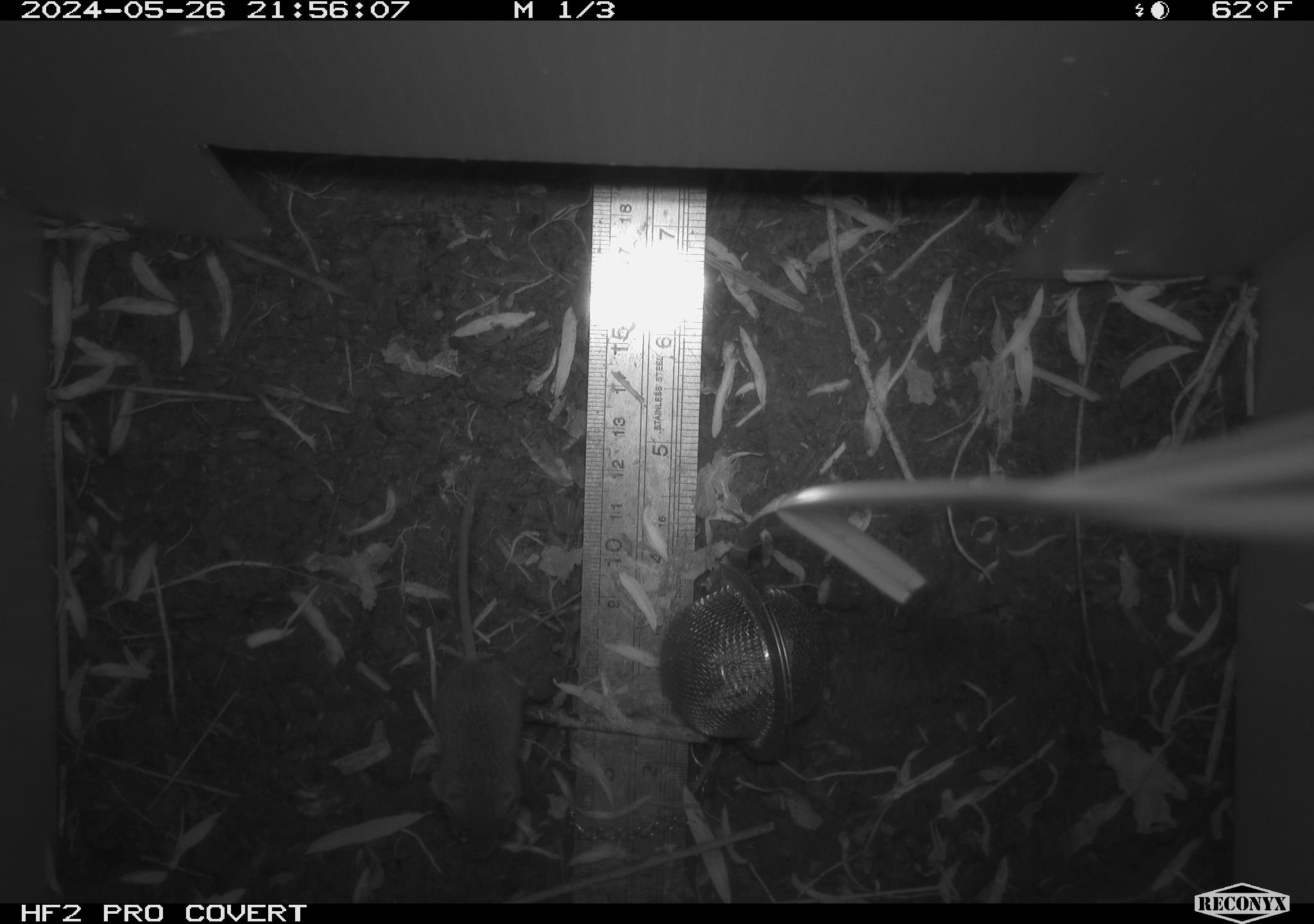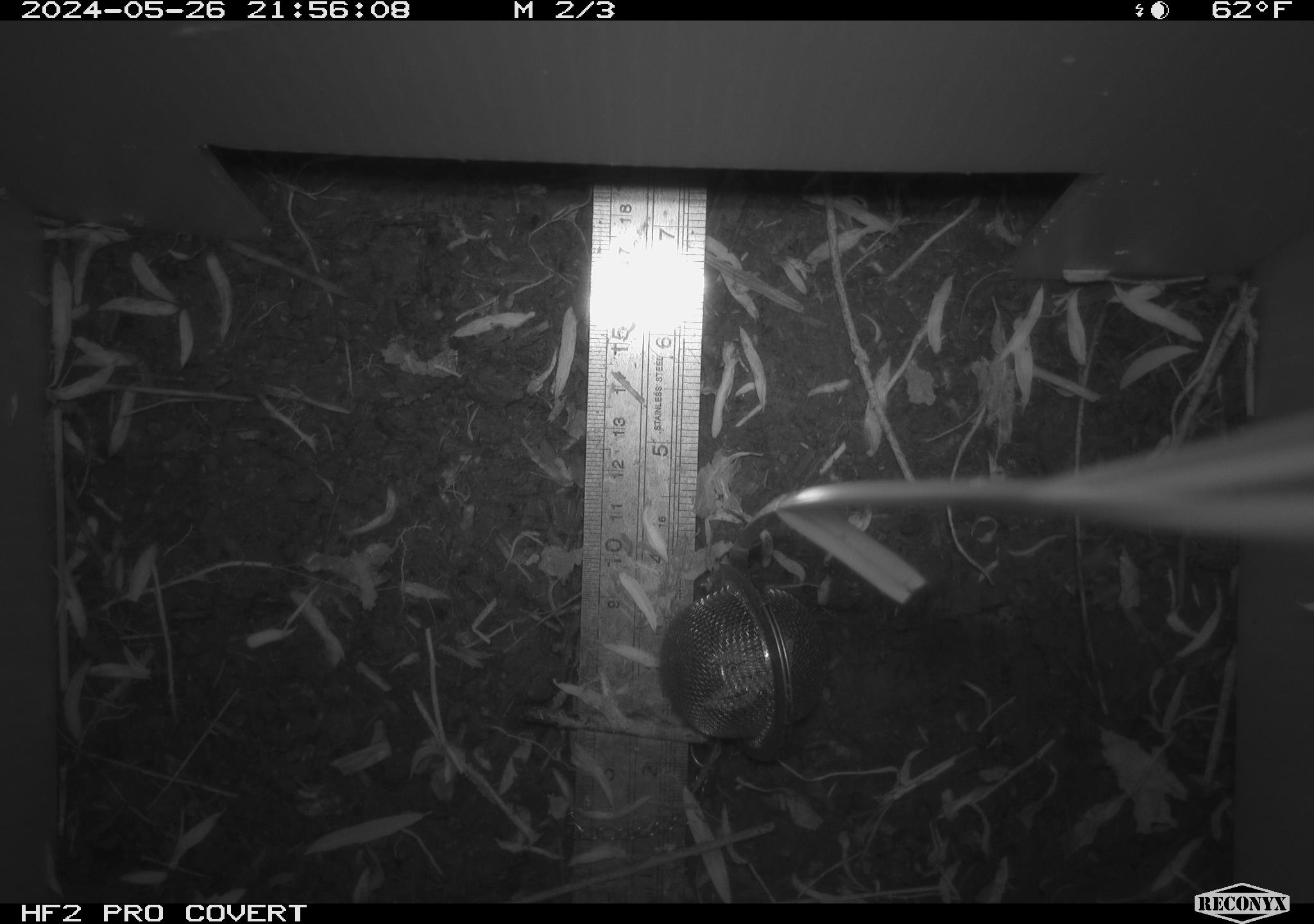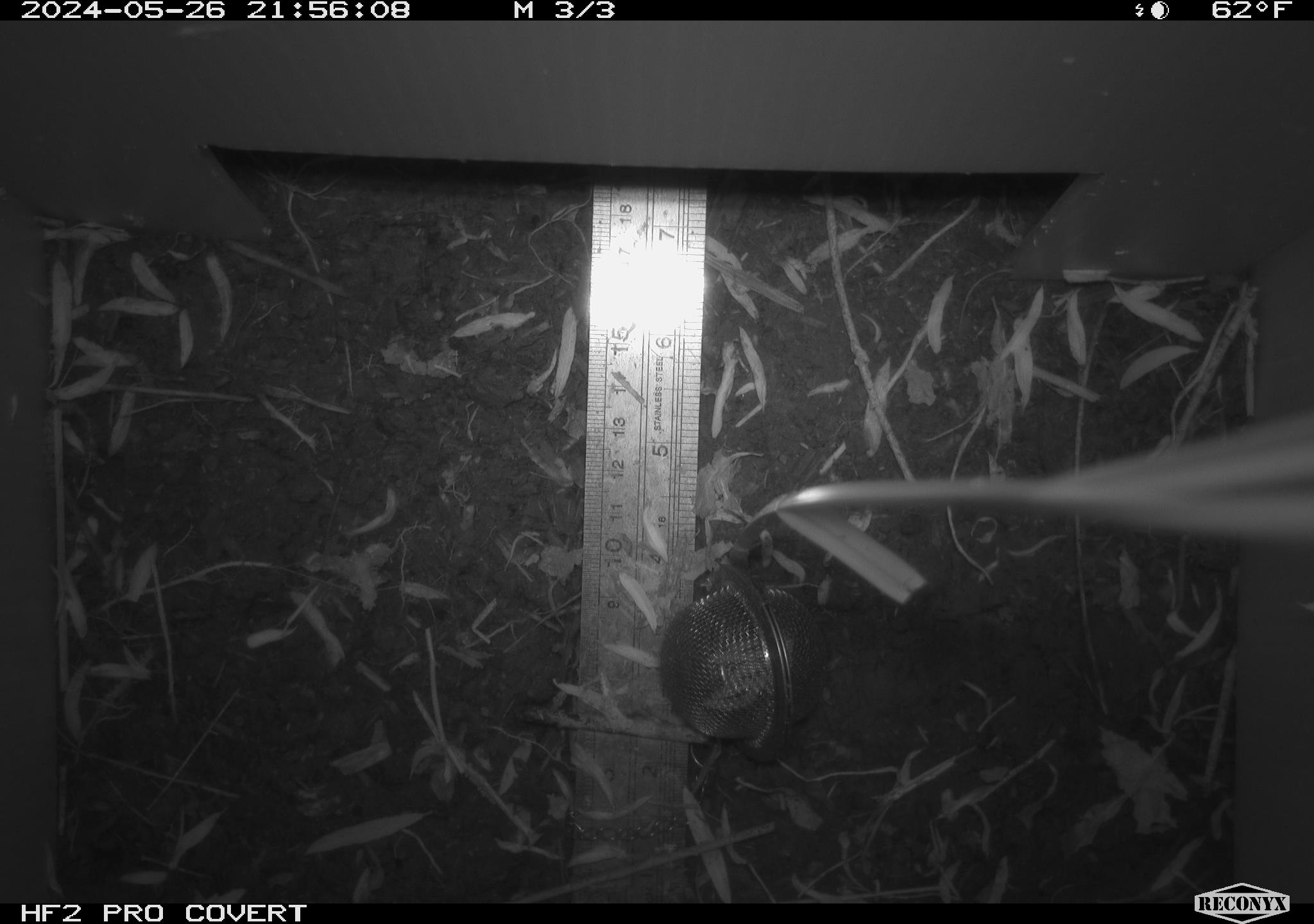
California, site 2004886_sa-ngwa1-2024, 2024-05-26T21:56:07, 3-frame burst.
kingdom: Animalia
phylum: Chordata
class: Mammalia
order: Rodentia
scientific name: Rodentia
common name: mouse species